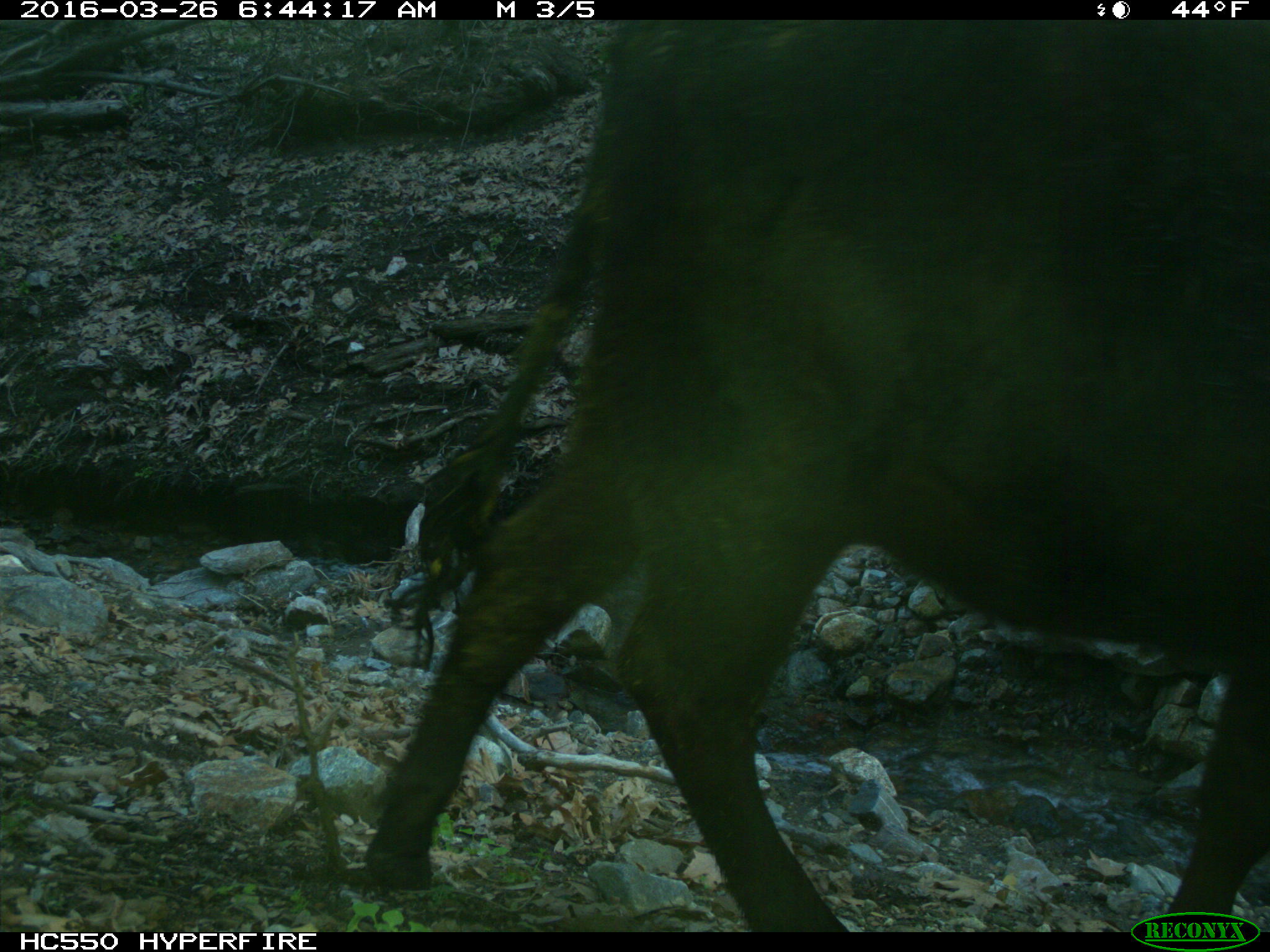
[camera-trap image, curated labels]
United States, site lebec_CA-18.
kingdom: Animalia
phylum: Chordata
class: Mammalia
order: Artiodactyla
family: Bovidae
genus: Bos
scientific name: Bos taurus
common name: domestic cow